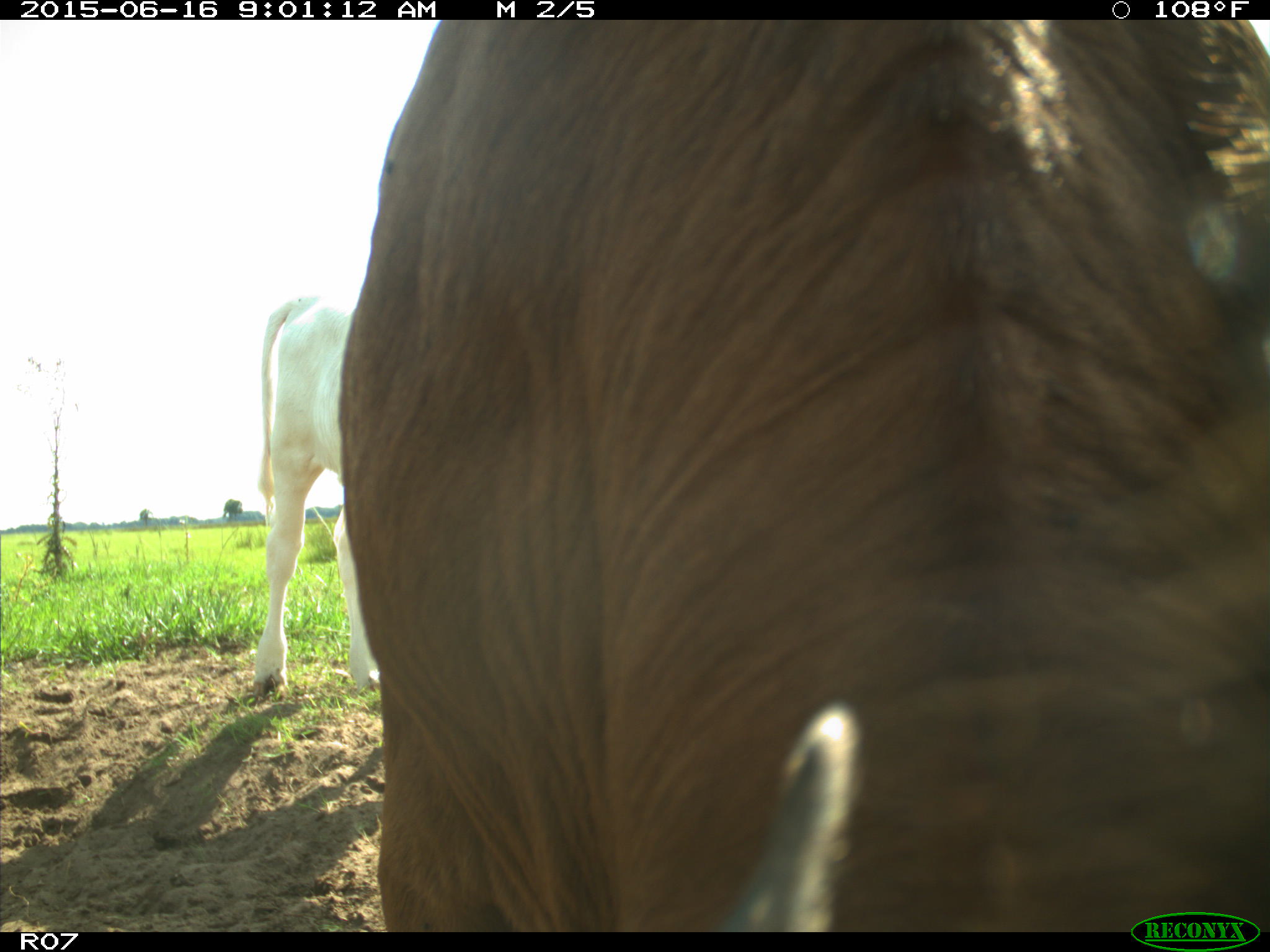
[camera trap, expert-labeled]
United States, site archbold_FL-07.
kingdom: Animalia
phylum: Chordata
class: Mammalia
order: Artiodactyla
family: Bovidae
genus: Bos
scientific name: Bos taurus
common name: domestic cow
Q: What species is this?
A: Bos taurus (domestic cow).